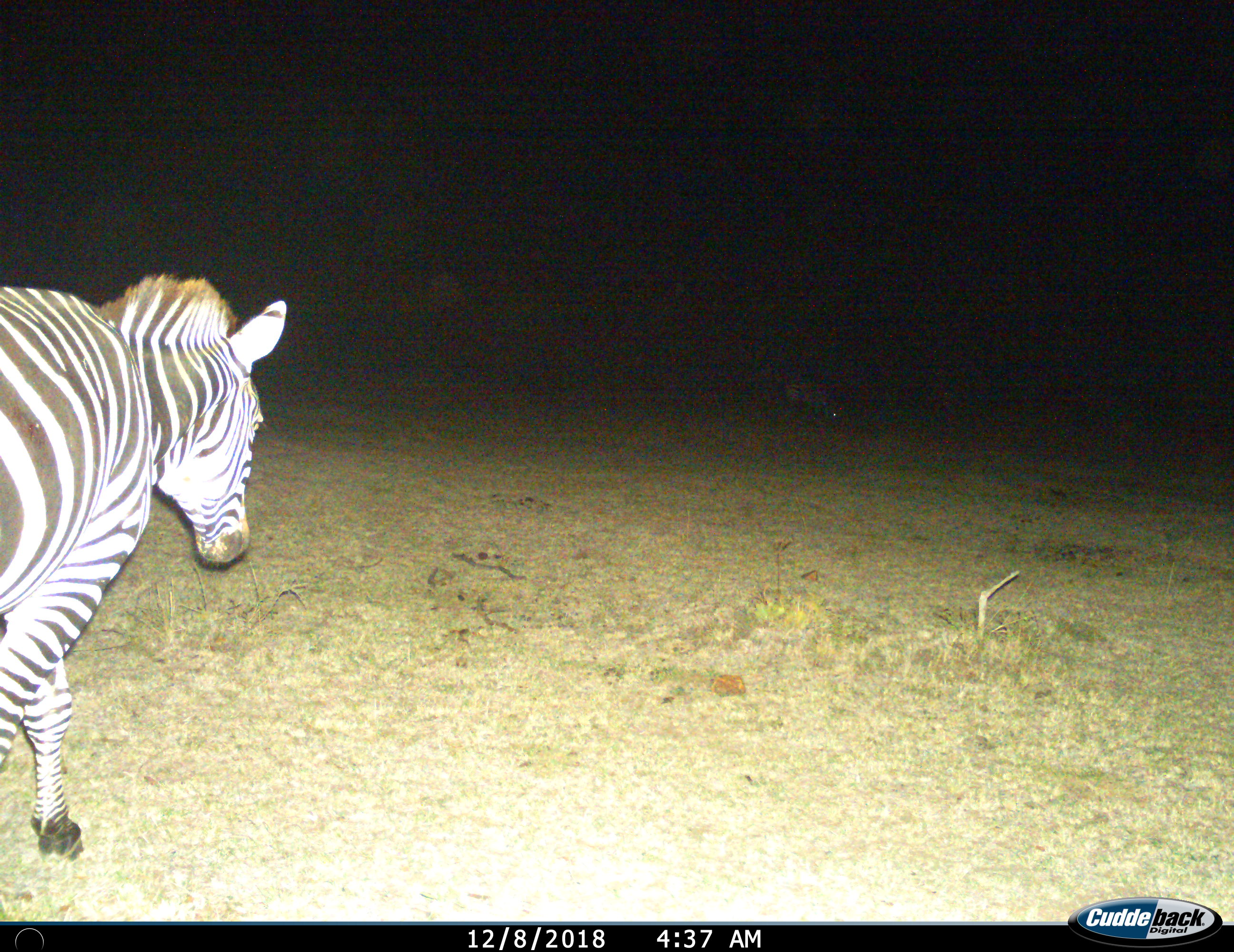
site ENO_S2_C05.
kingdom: Animalia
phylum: Chordata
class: Mammalia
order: Perissodactyla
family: Equidae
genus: Equus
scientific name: Equus quagga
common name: plains zebra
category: zebraplains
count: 2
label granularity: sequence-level